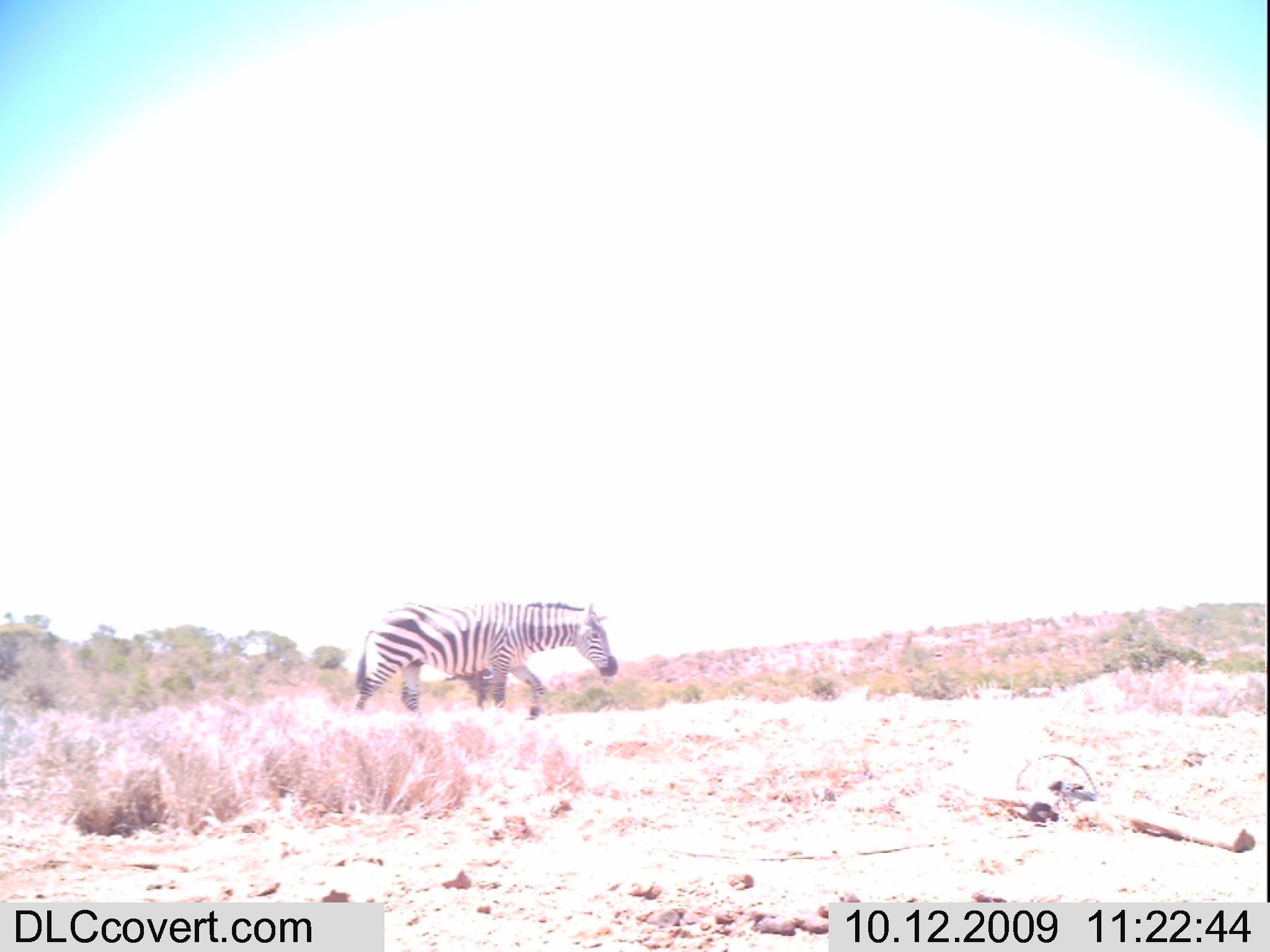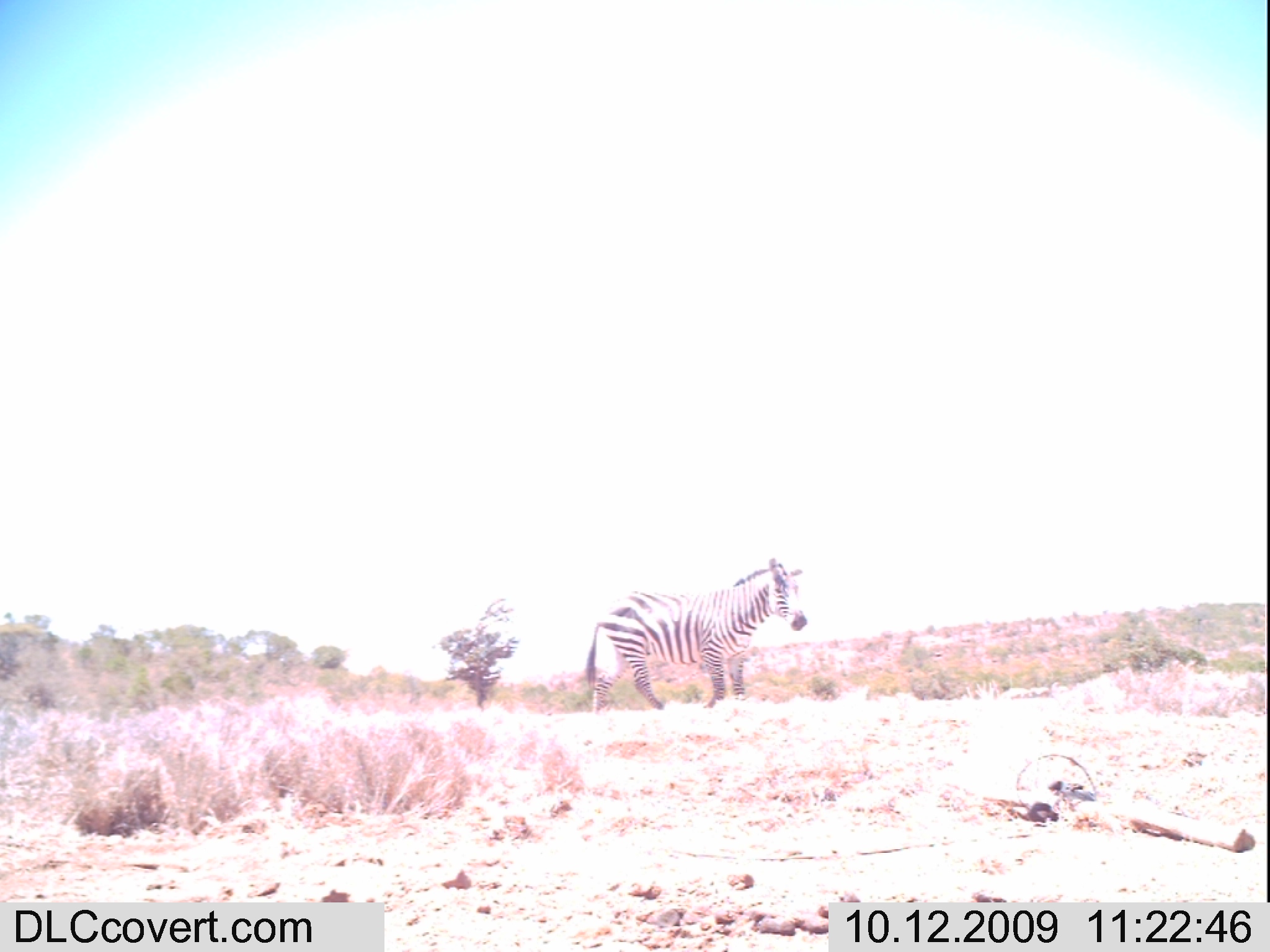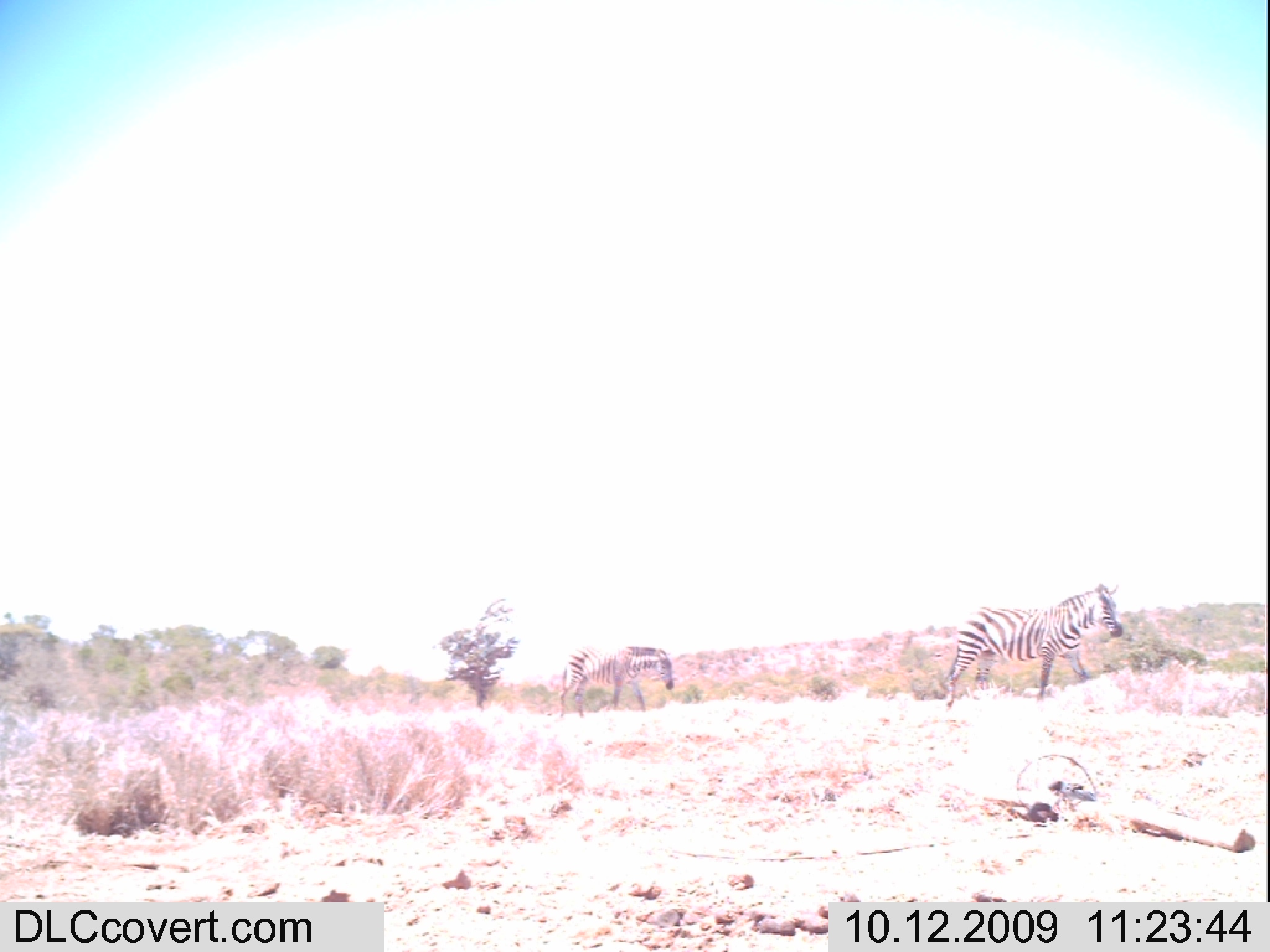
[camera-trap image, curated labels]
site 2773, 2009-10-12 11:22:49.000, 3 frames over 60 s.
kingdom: Animalia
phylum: Chordata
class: Mammalia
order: Perissodactyla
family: Equidae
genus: Equus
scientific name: Equus quagga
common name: plains zebra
Equus quagga (plains zebra), count 1.